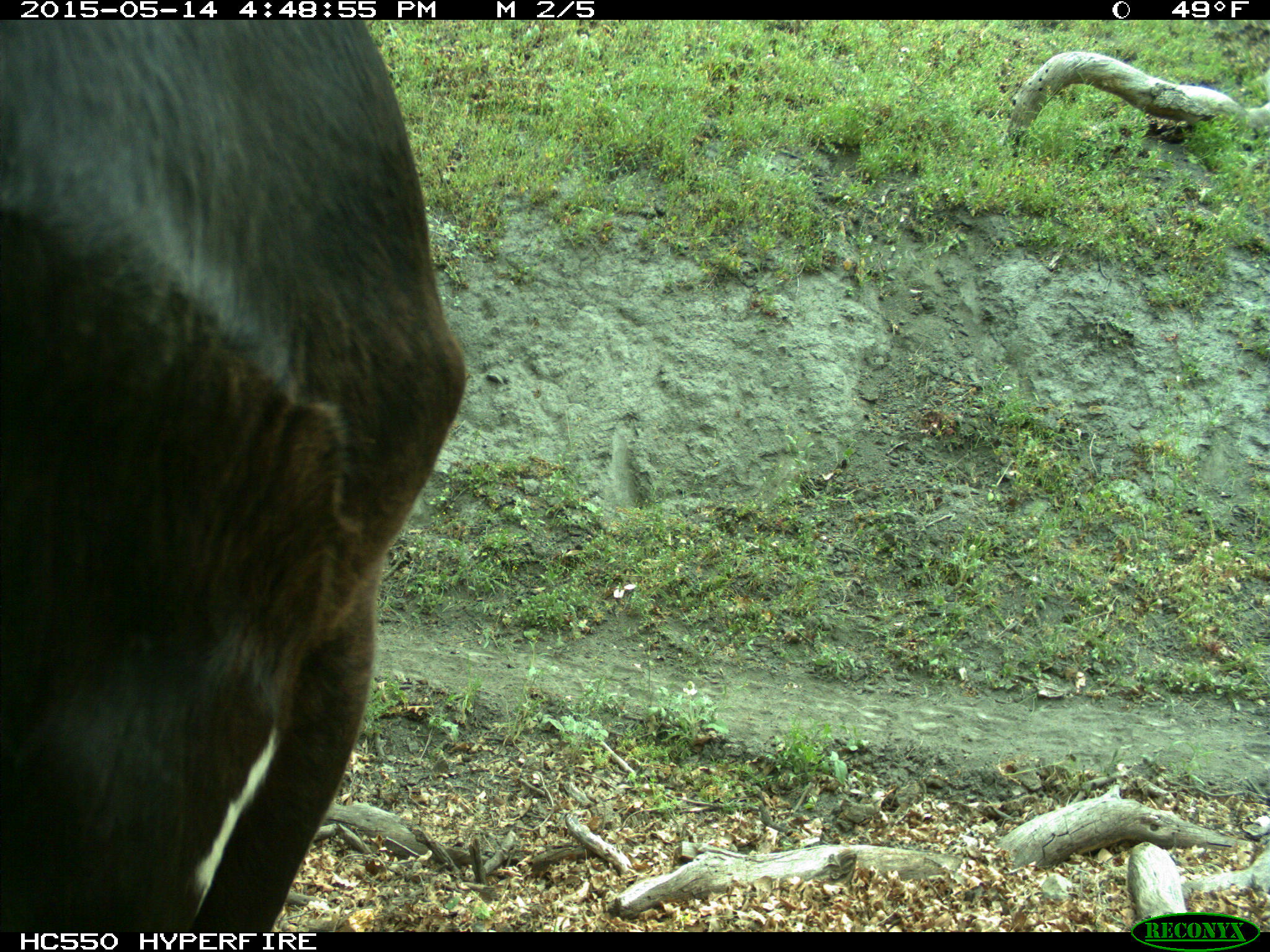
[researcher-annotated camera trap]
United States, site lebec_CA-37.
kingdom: Animalia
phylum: Chordata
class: Mammalia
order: Artiodactyla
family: Bovidae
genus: Bos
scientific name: Bos taurus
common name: domestic cow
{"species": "Bos taurus (domestic cow)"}